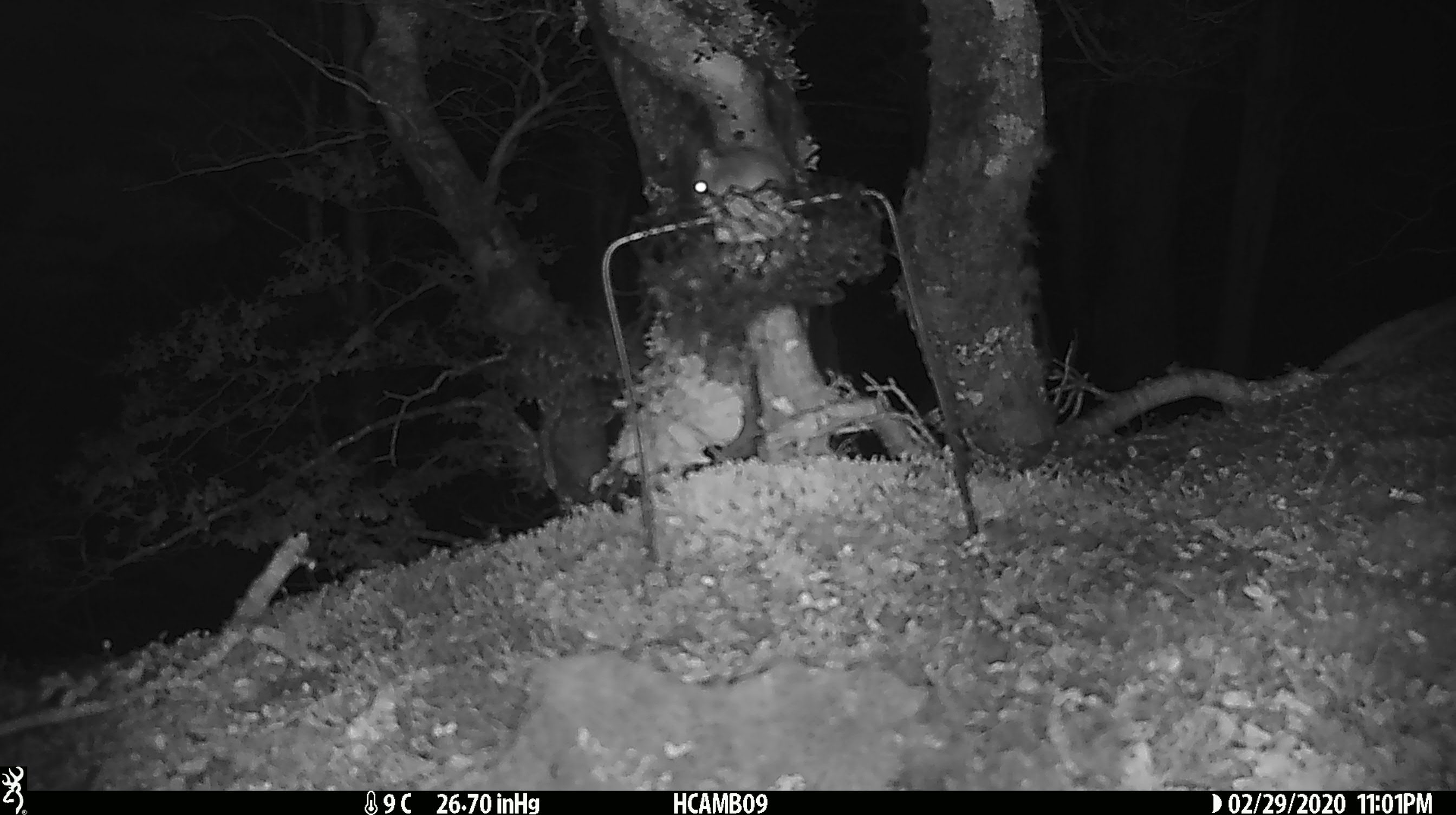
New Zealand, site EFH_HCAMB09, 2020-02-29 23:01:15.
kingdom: Animalia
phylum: Chordata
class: Mammalia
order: Rodentia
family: Muridae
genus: Mus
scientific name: Mus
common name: mouse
Mouse (Mus).